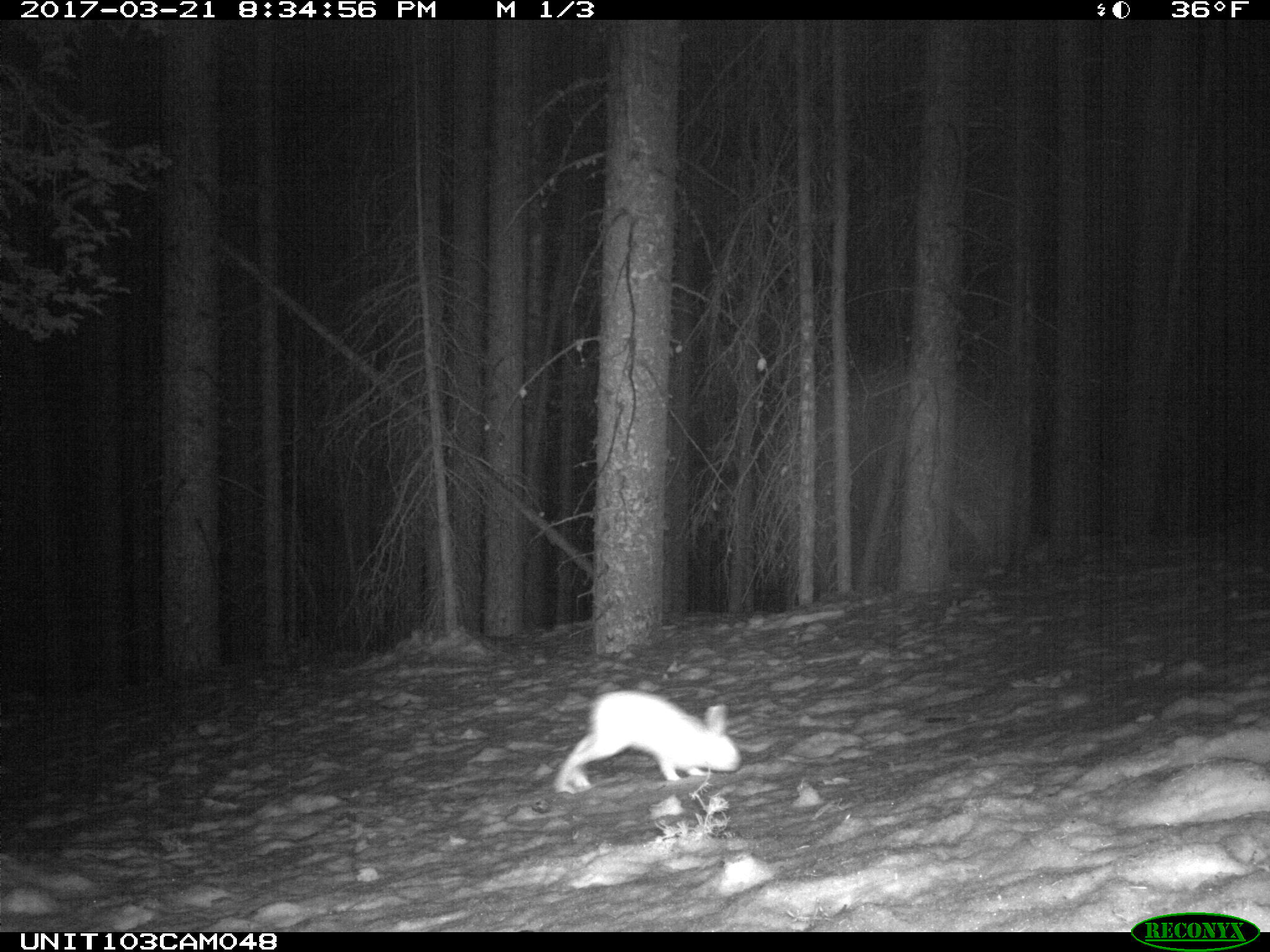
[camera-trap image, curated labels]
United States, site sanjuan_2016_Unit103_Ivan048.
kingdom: Animalia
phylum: Chordata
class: Mammalia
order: Lagomorpha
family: Leporidae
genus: Lepus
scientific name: Lepus americanus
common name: snowshoe hare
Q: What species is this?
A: Lepus americanus (snowshoe hare).